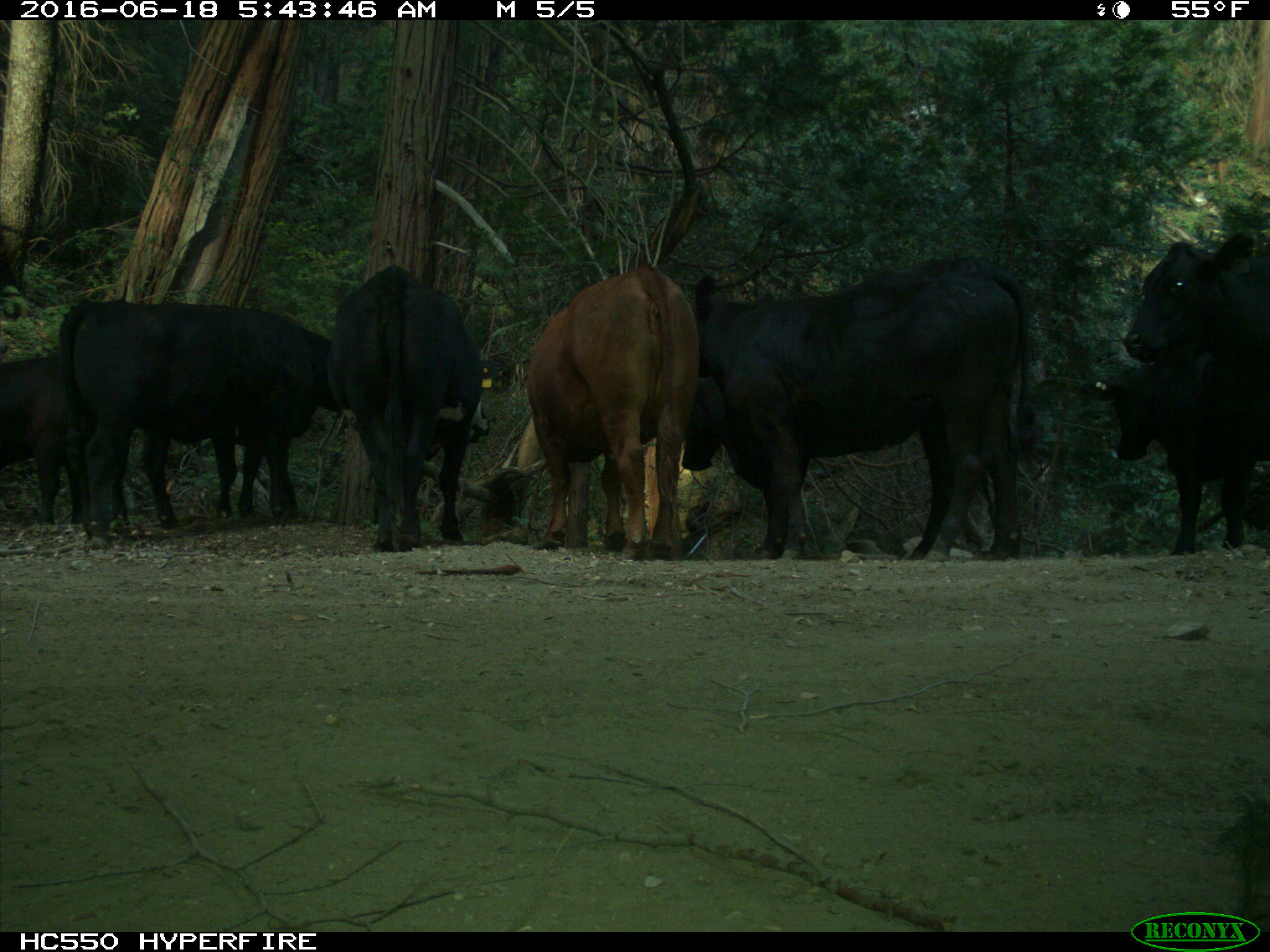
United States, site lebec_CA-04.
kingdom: Animalia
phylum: Chordata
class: Mammalia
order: Artiodactyla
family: Bovidae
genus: Bos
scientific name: Bos taurus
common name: domestic cow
Bos taurus (domestic cow).